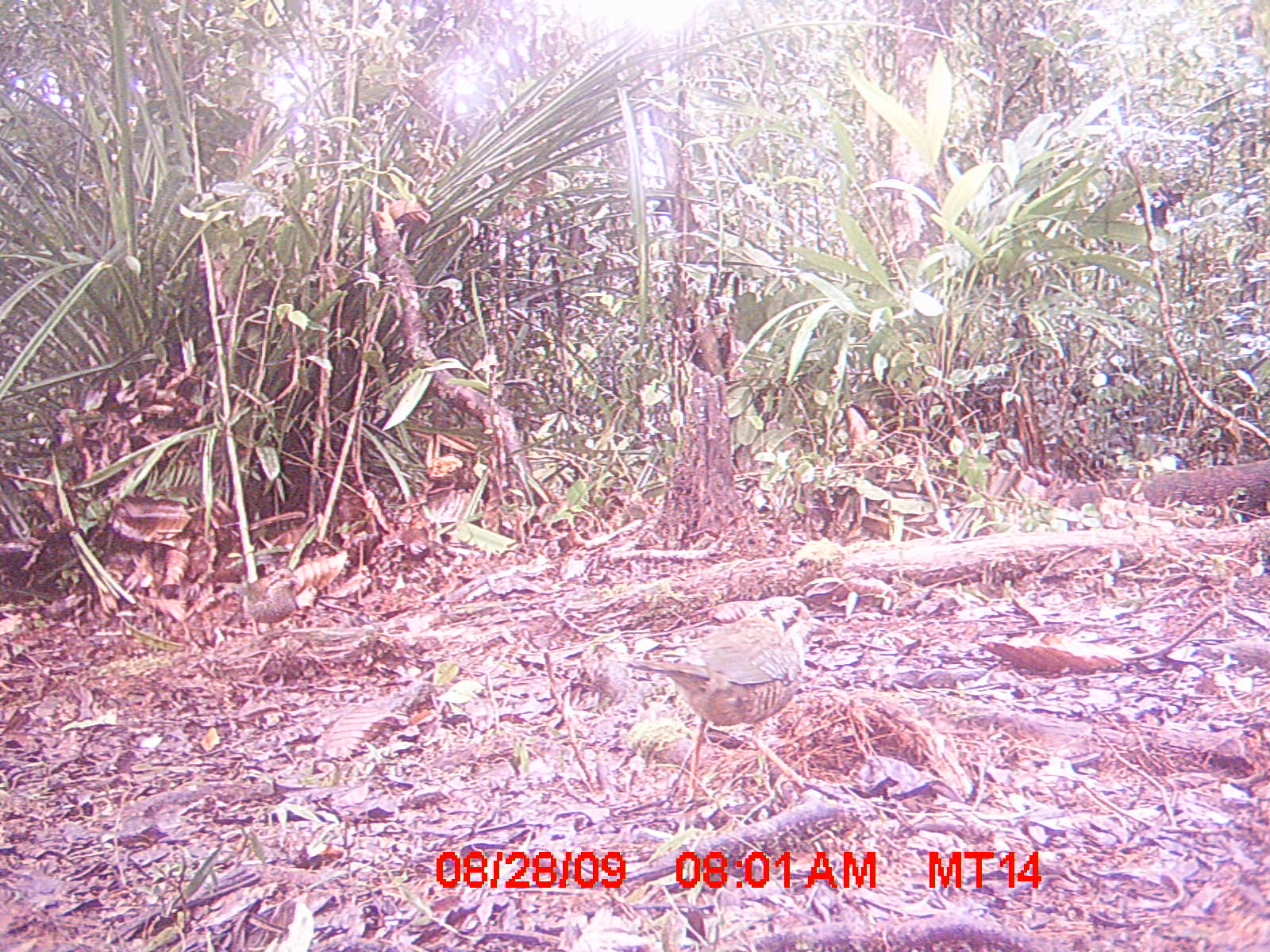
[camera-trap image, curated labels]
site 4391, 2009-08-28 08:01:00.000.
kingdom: Animalia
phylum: Chordata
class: Aves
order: Coraciiformes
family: Brachypteraciidae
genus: Brachypteracias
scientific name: Brachypteracias squamiger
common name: scaly ground-roller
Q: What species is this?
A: Brachypteracias squamiger (scaly ground-roller).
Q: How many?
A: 2.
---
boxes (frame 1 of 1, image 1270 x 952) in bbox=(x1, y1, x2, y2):
brachypteracias squamiger: bbox=(623, 596, 827, 807); bbox=(242, 567, 296, 638)